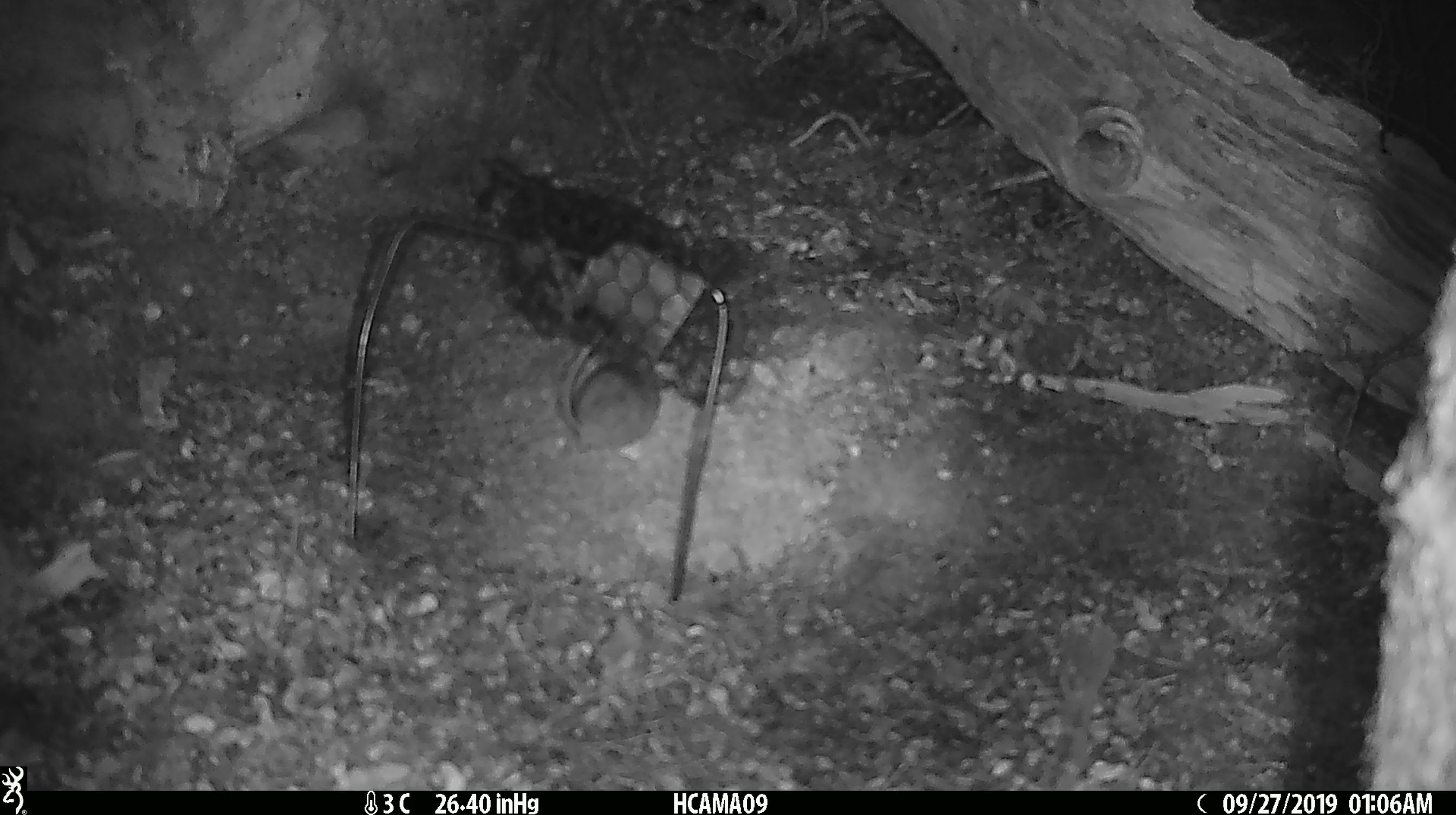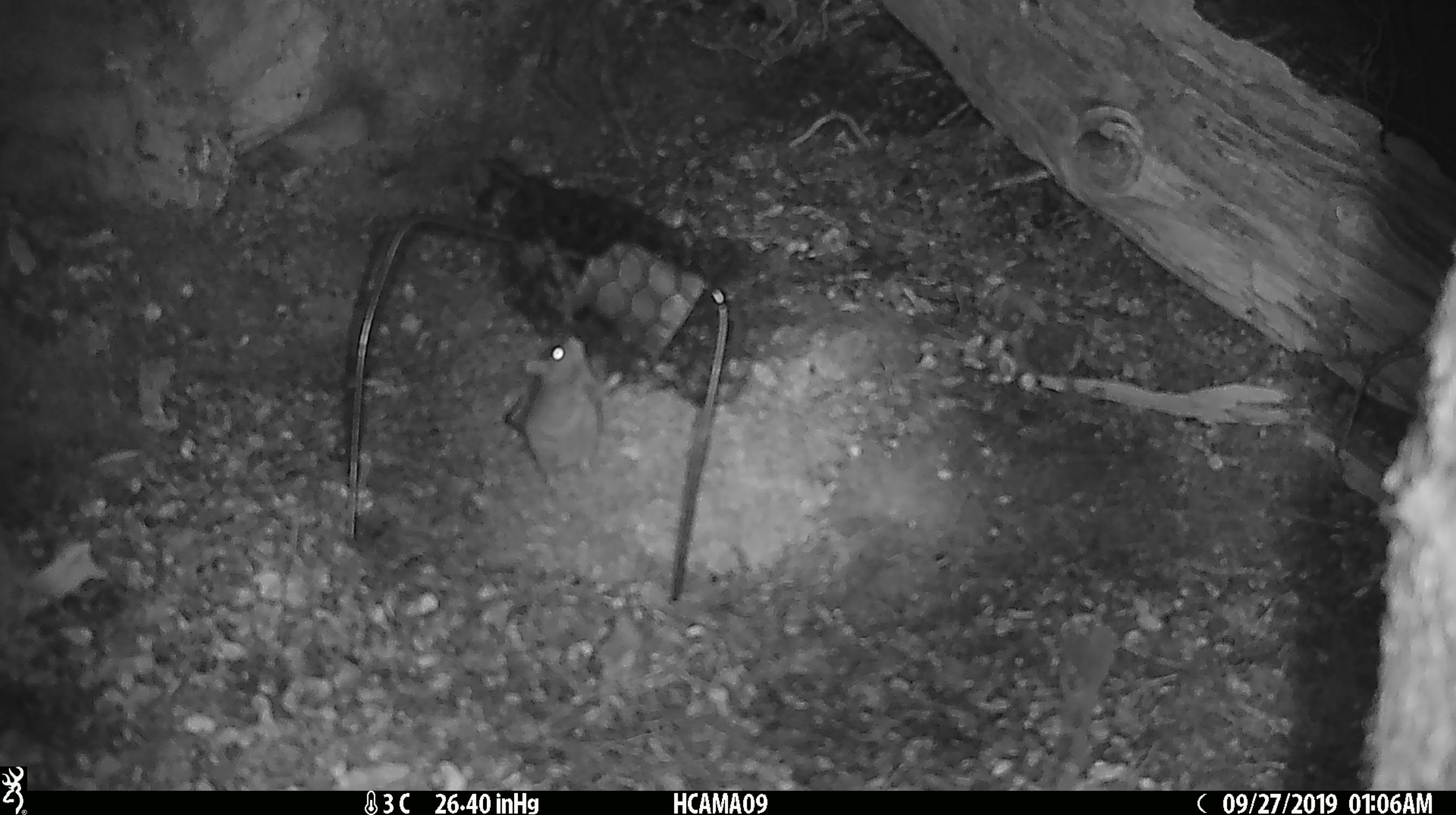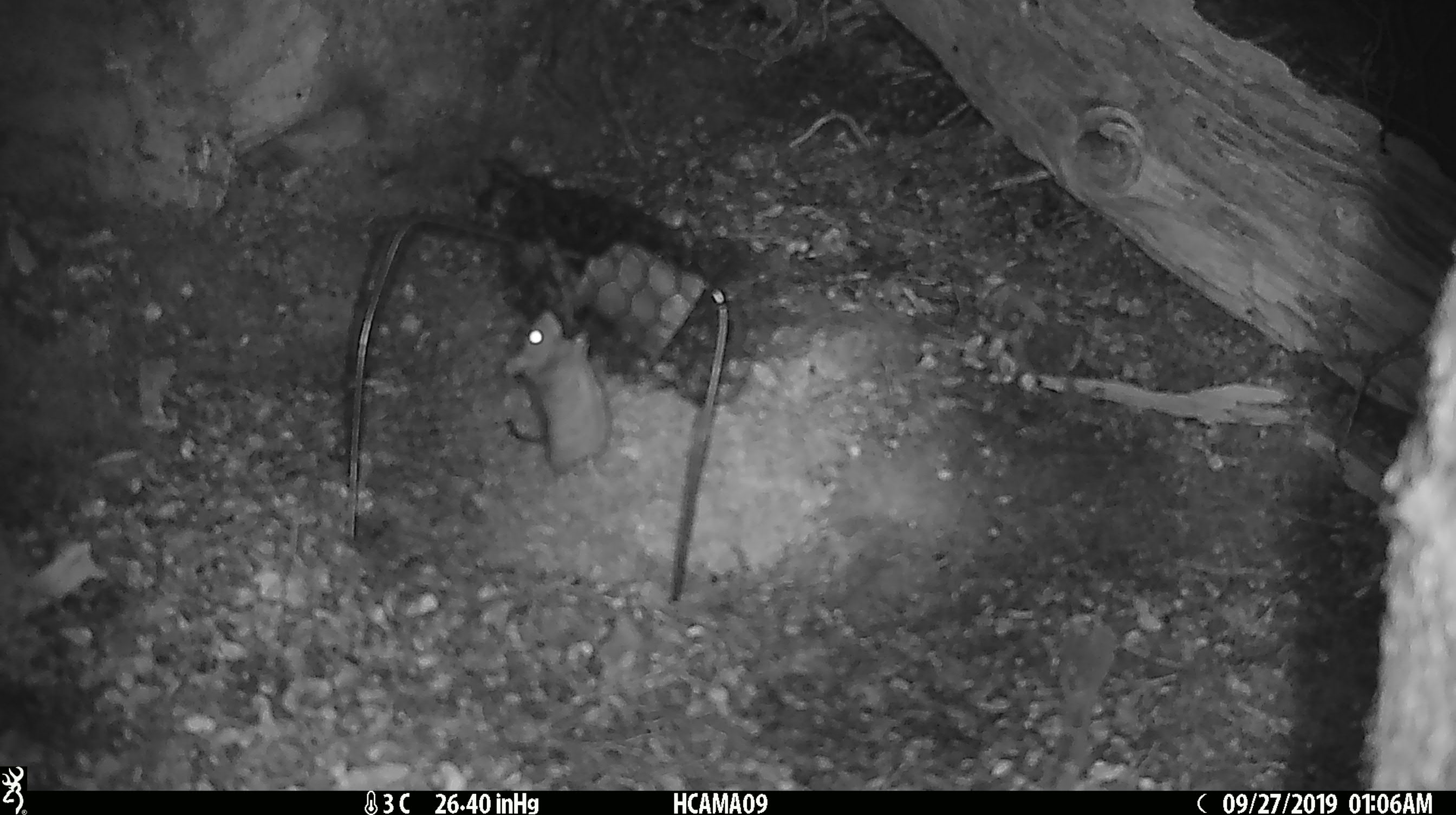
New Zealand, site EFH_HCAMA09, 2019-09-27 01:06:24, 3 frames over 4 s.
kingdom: Animalia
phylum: Chordata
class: Mammalia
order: Rodentia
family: Muridae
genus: Mus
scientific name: Mus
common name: mouse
Mouse (Mus).